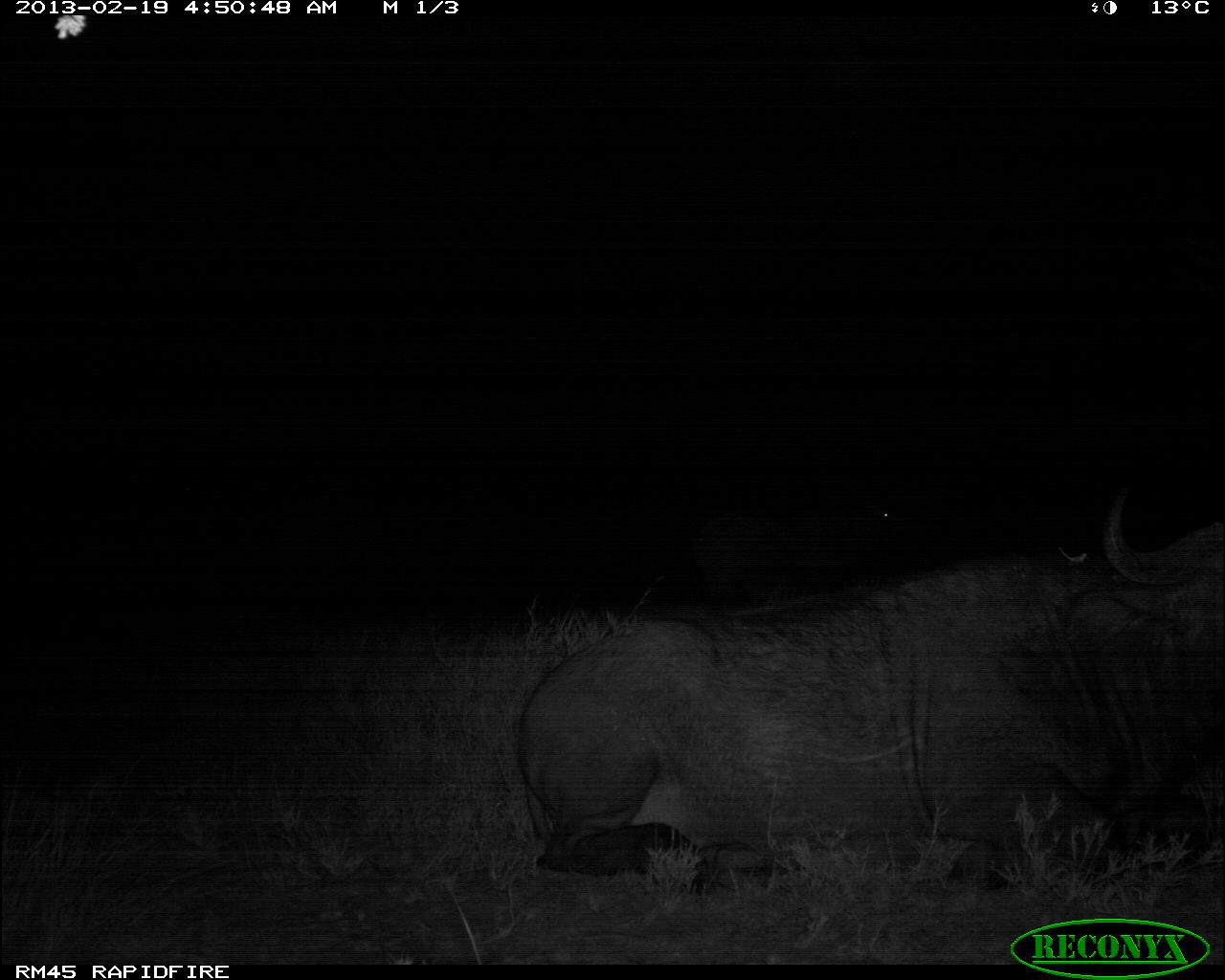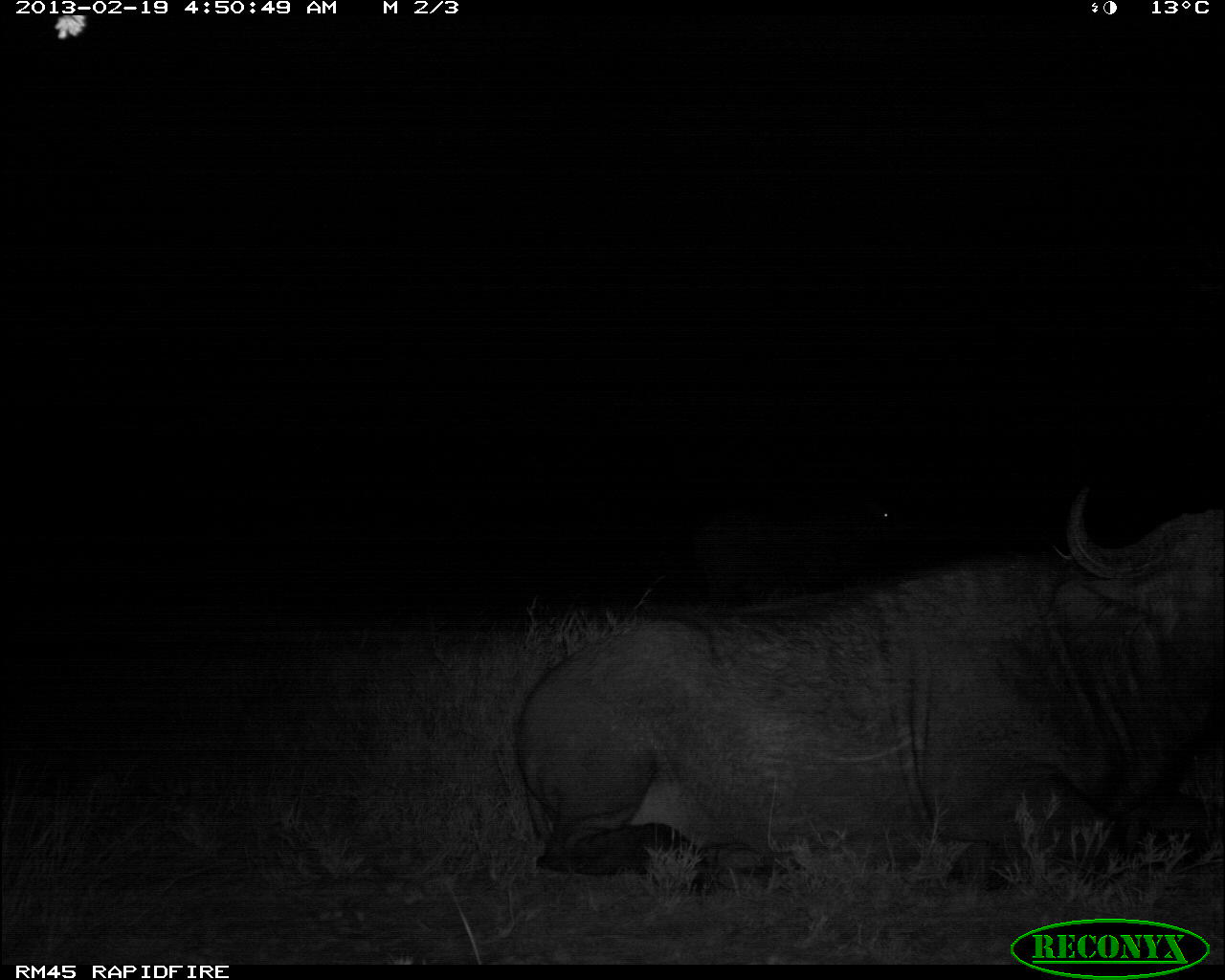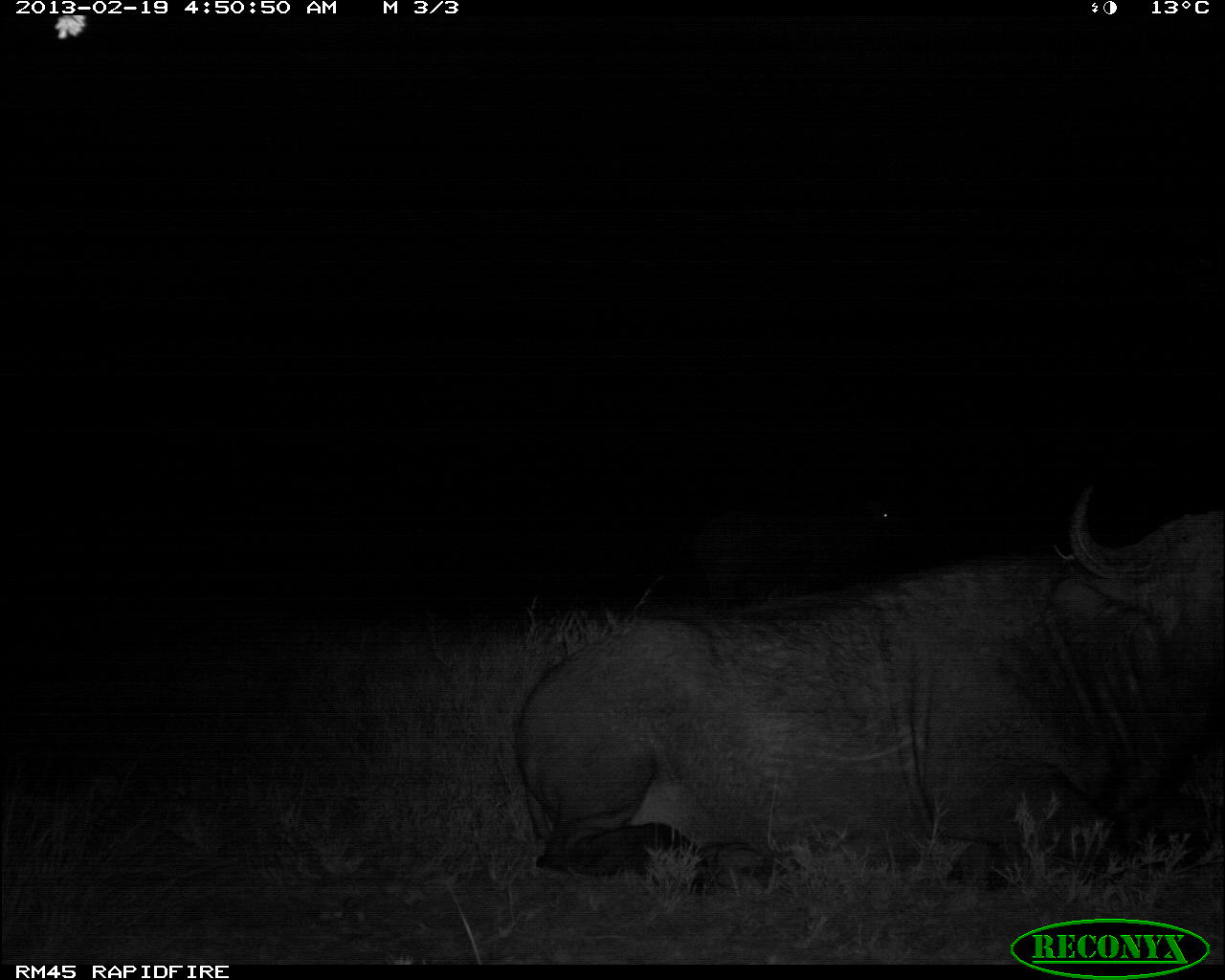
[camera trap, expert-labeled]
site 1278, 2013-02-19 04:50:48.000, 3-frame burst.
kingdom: Animalia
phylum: Chordata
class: Mammalia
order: Artiodactyla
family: Bovidae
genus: Syncerus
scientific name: Syncerus caffer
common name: african buffalo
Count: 2.